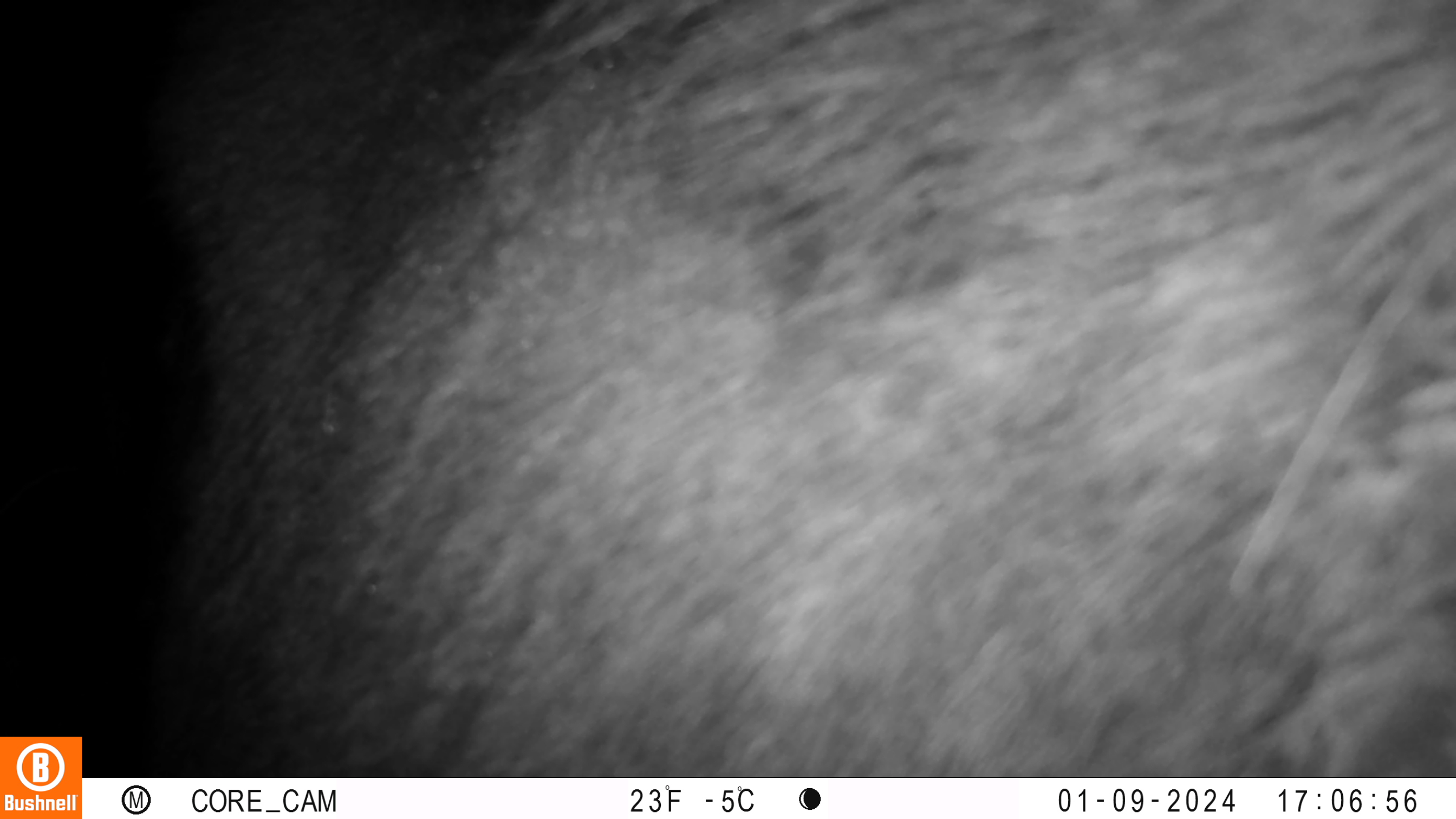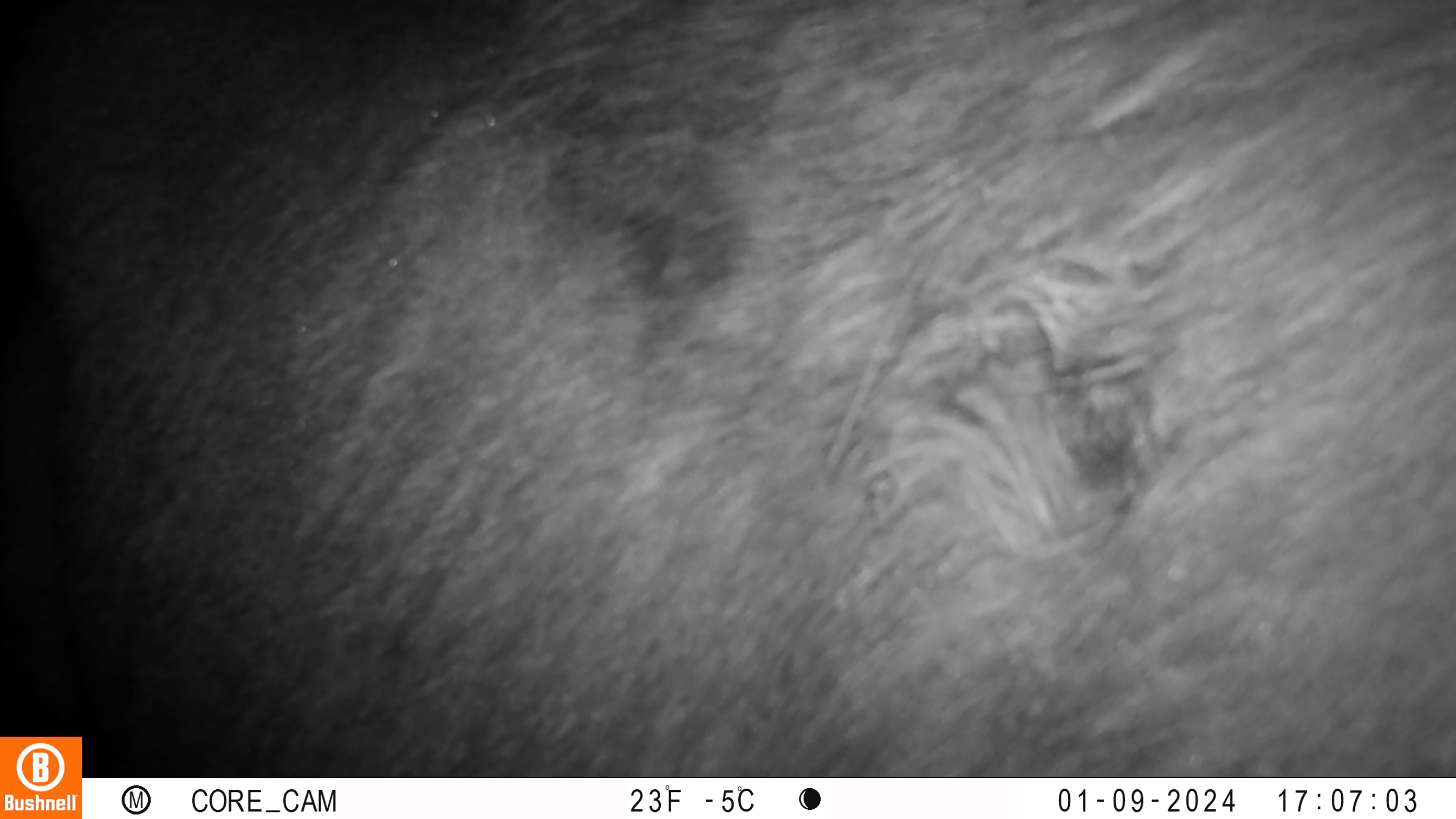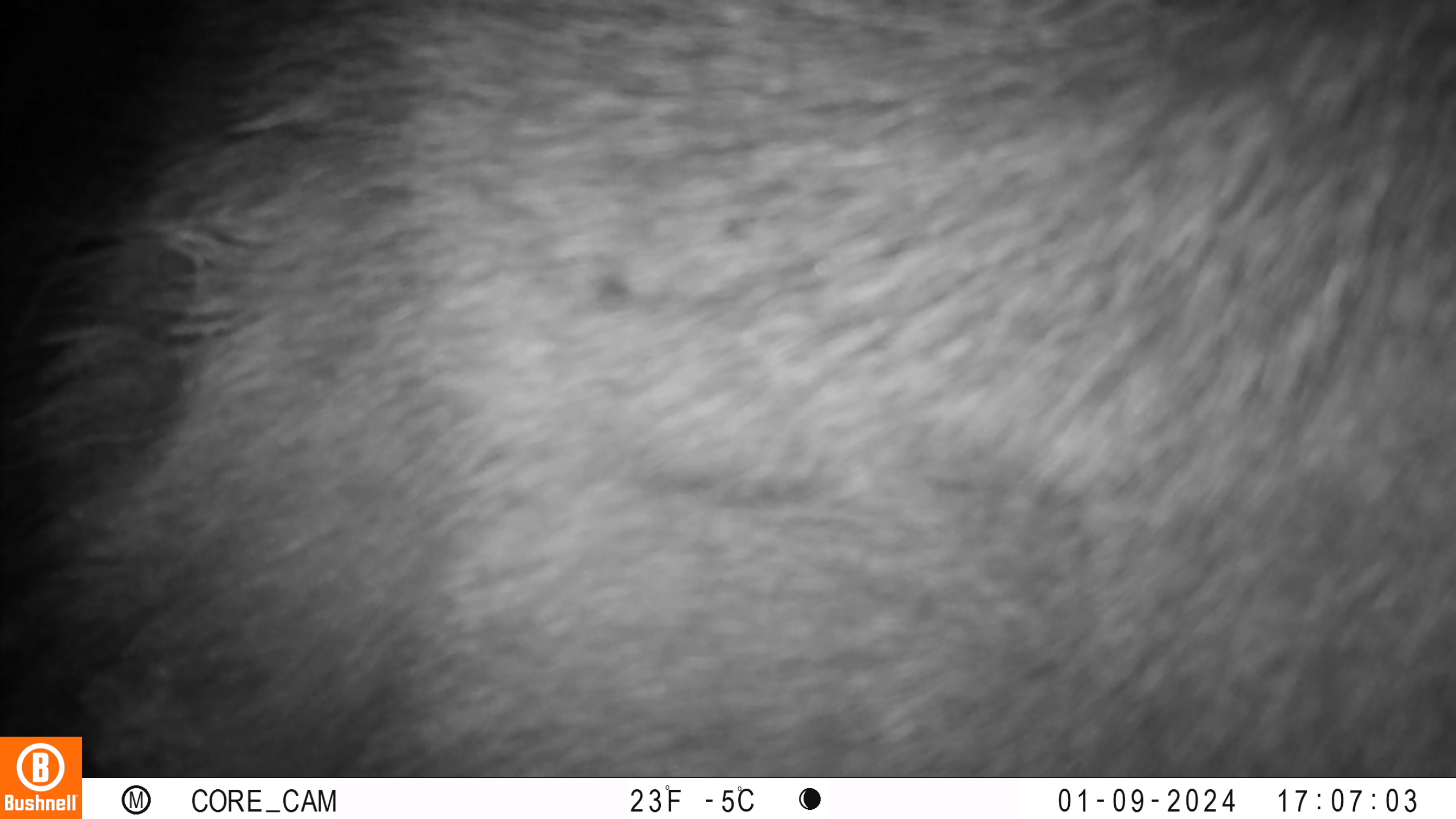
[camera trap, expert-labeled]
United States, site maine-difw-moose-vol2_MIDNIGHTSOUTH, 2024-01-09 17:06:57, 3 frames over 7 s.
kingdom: Animalia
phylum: Chordata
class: Mammalia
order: Artiodactyla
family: Cervidae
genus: Alces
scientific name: Alces alces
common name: moose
Moose (Alces alces).